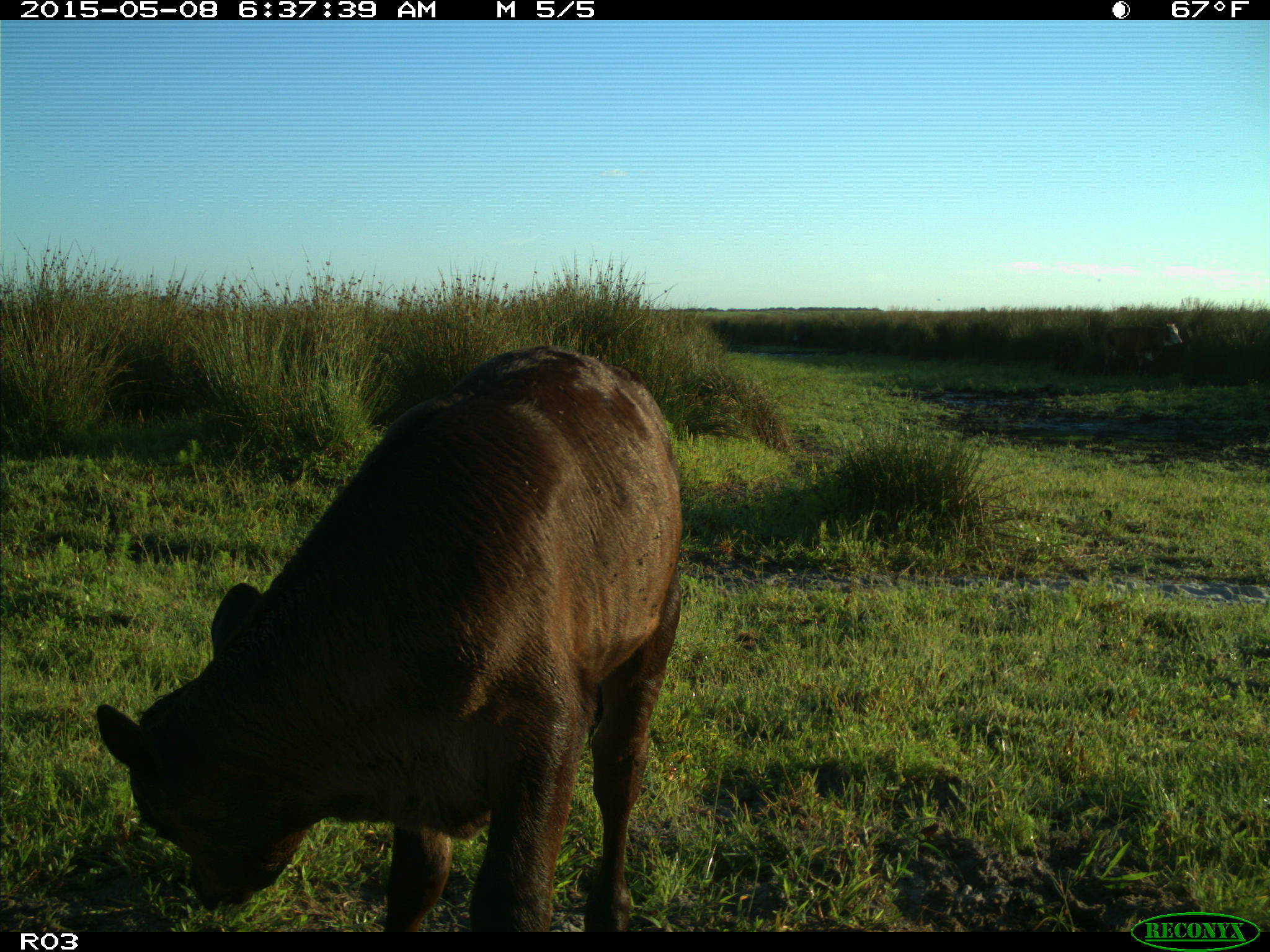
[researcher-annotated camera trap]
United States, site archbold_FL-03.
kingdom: Animalia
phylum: Chordata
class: Mammalia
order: Artiodactyla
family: Bovidae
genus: Bos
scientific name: Bos taurus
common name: domestic cow